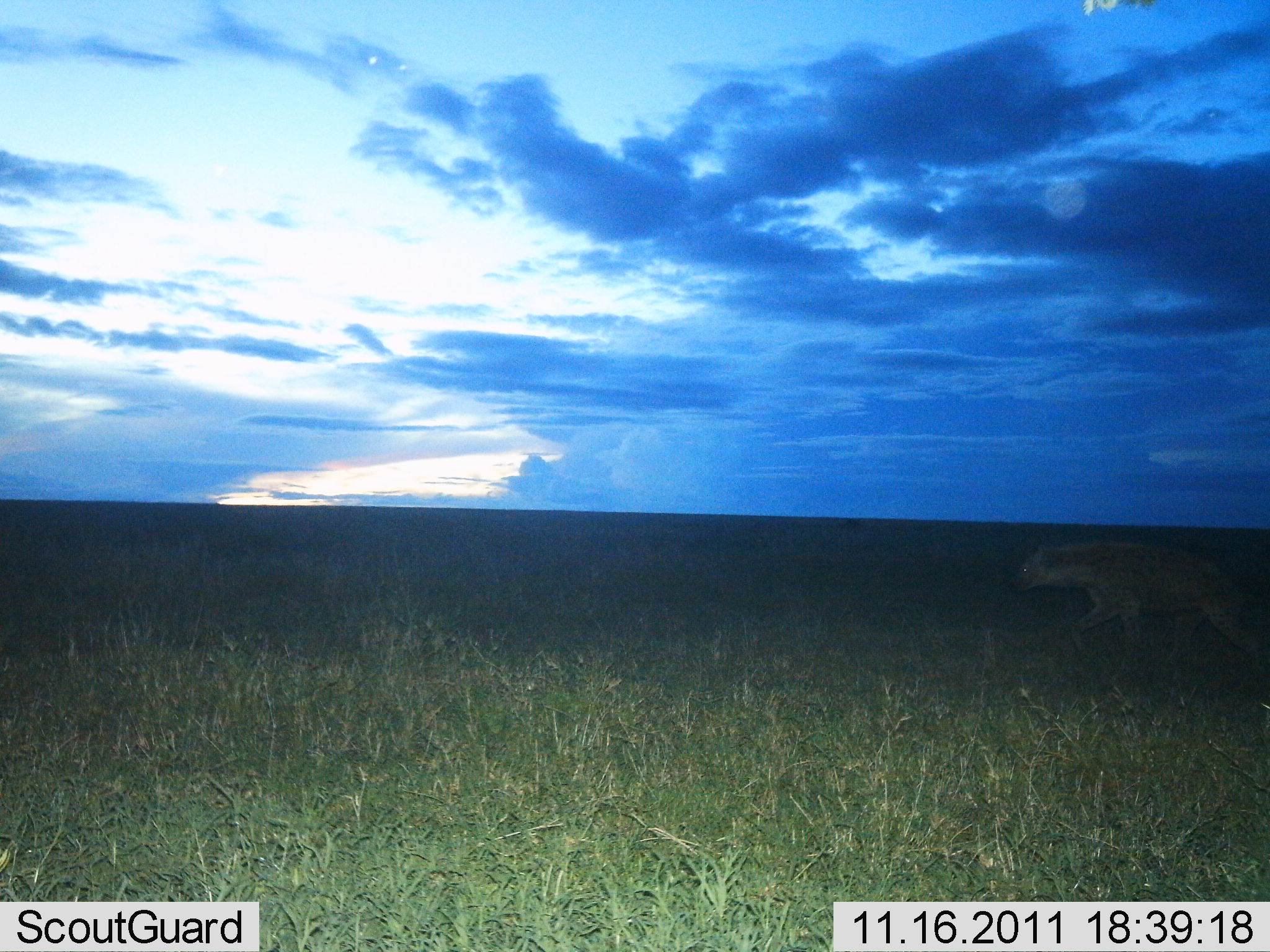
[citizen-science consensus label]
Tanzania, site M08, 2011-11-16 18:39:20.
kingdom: Animalia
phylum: Chordata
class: Mammalia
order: Carnivora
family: Hyaenidae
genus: Crocuta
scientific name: Crocuta crocuta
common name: spotted hyena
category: hyenaspotted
Hyenaspotted (spotted hyena) (Crocuta crocuta), count 1. Behavior (volunteer vote fractions): standing 20%, resting 0%, moving 80%, interacting 0%. Young present (vote fraction): 0%. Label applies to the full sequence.